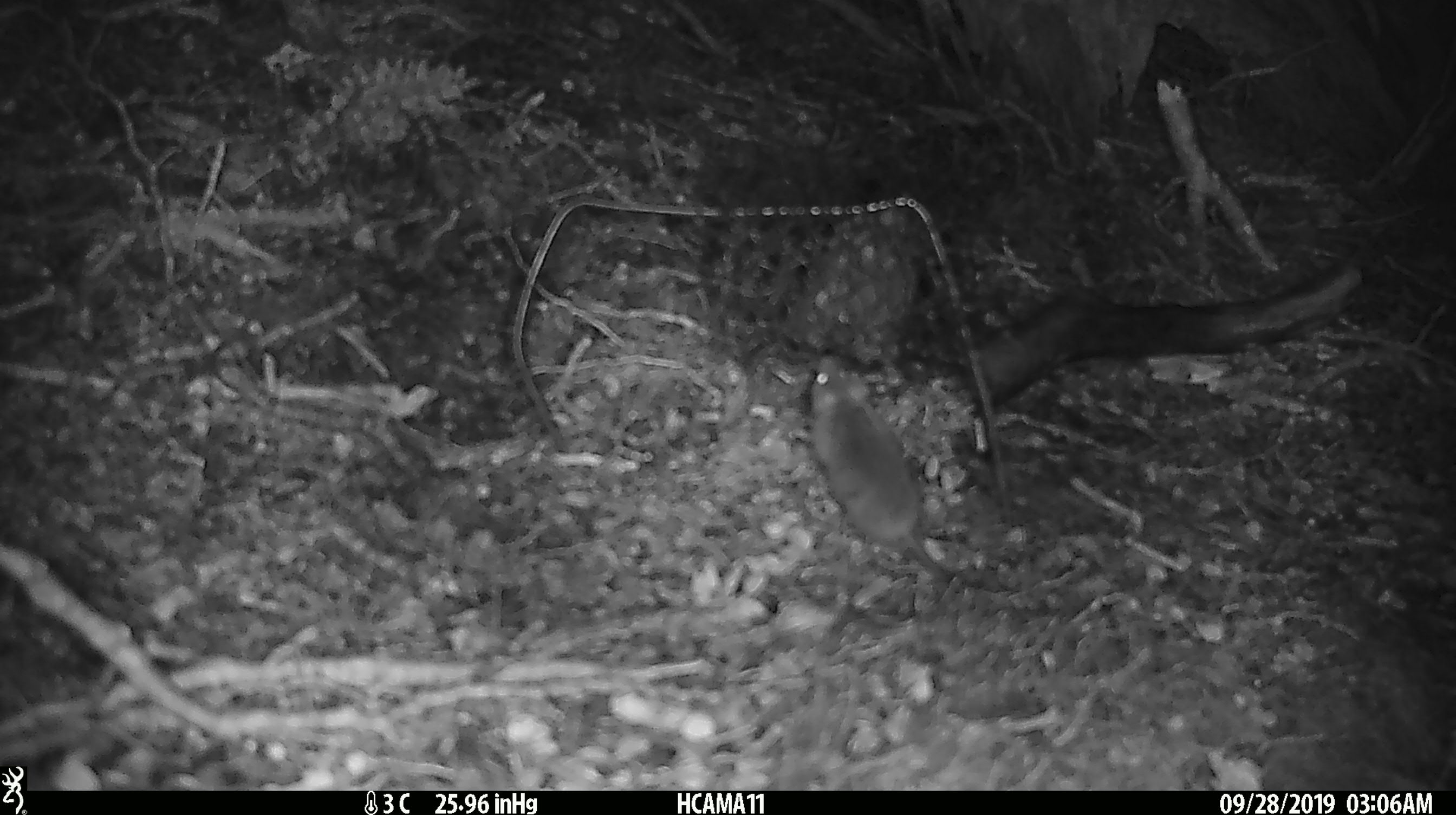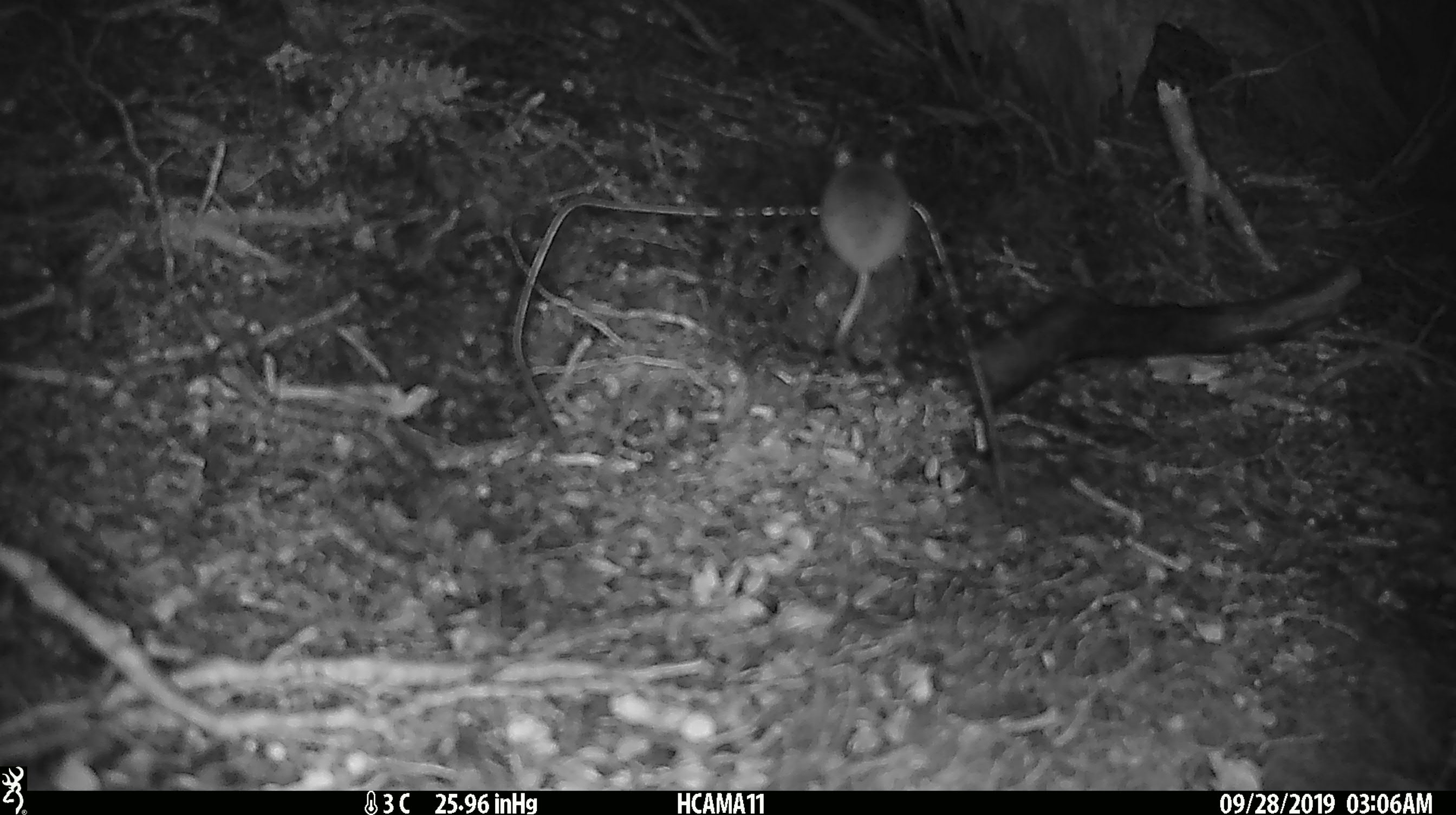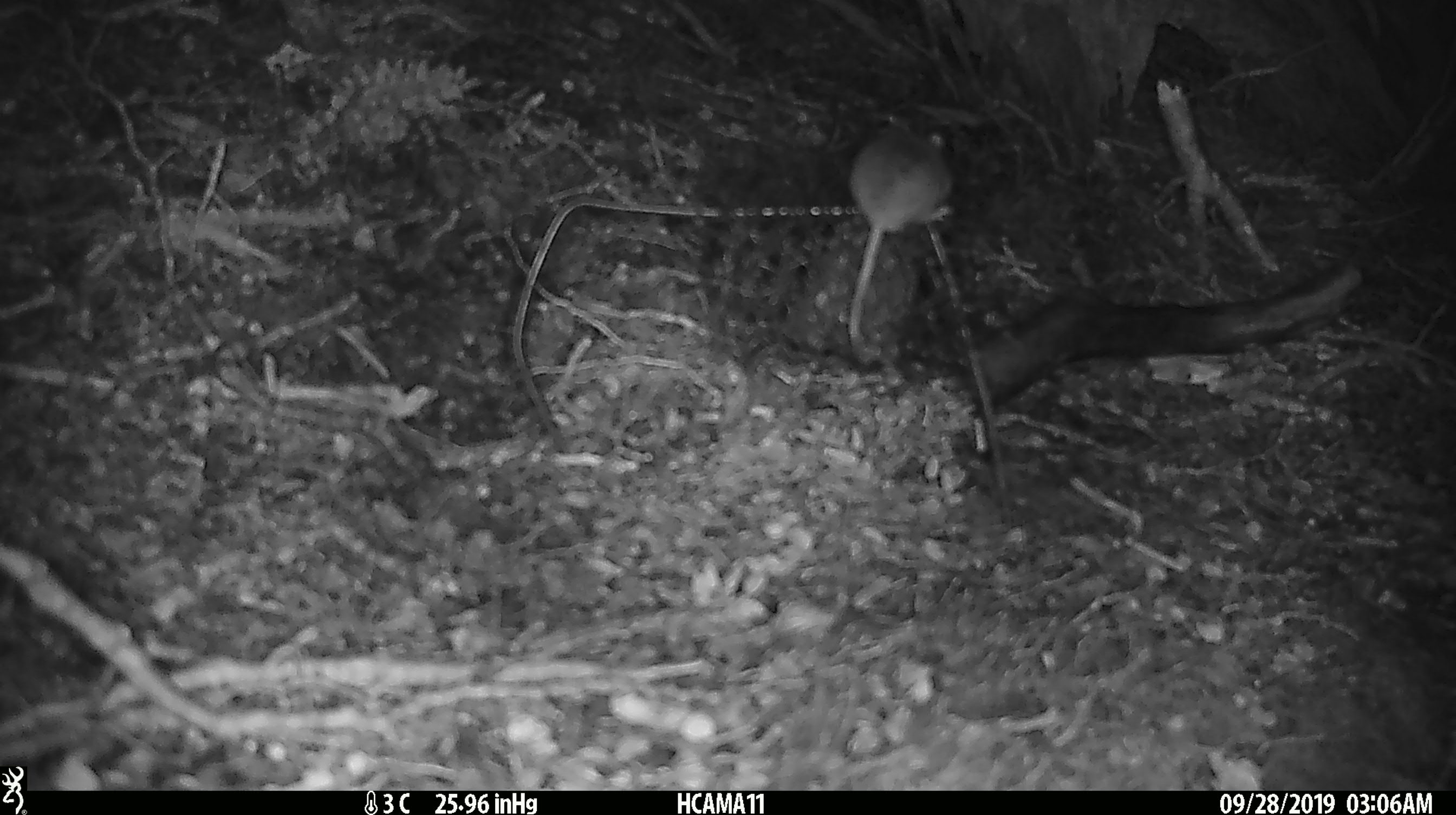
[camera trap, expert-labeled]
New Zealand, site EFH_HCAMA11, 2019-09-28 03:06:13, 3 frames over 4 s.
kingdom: Animalia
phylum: Chordata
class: Mammalia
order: Rodentia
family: Muridae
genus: Mus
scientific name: Mus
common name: mouse